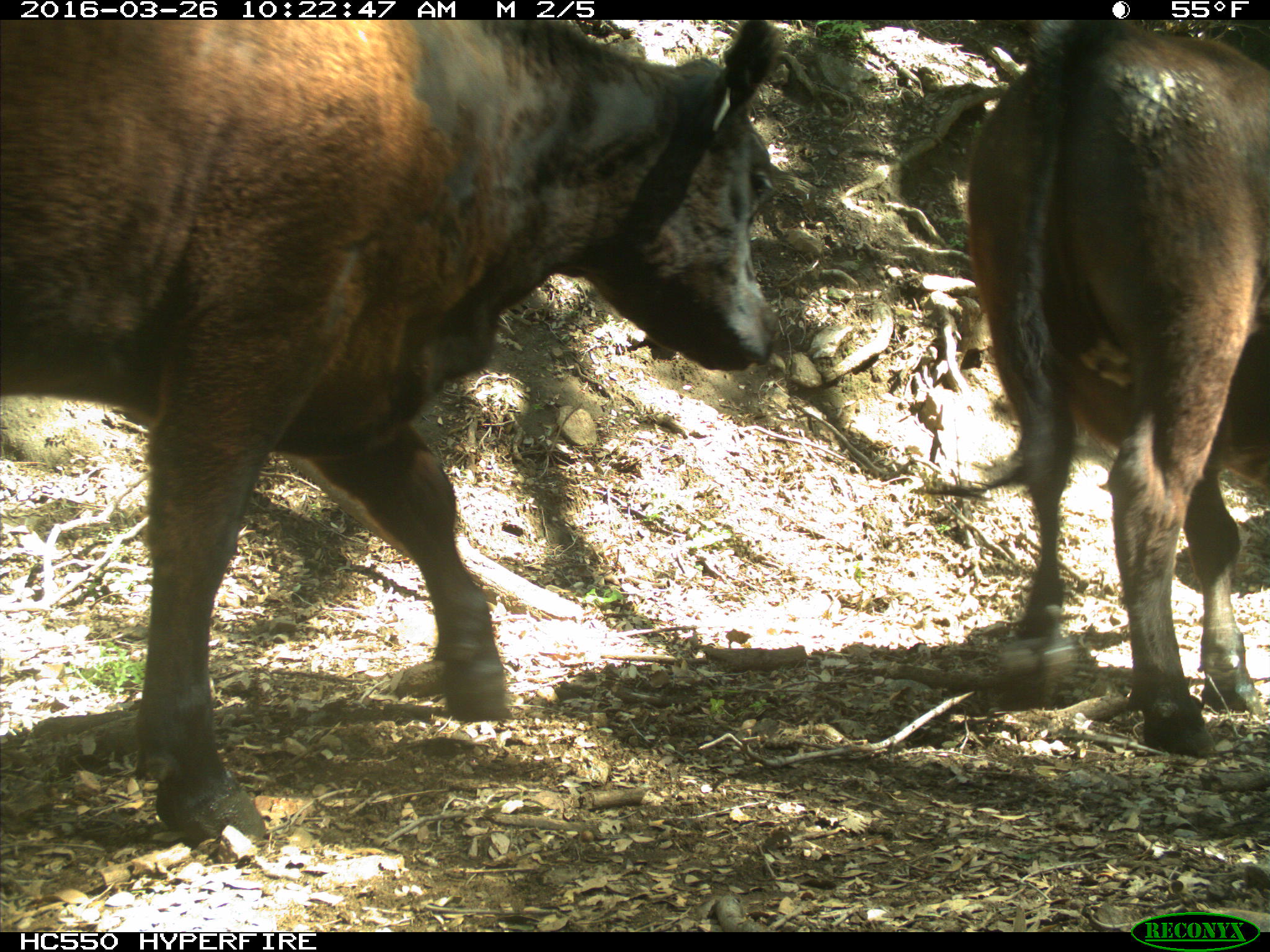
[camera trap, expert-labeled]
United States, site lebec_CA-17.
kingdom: Animalia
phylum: Chordata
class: Mammalia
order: Artiodactyla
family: Bovidae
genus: Bos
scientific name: Bos taurus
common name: domestic cow